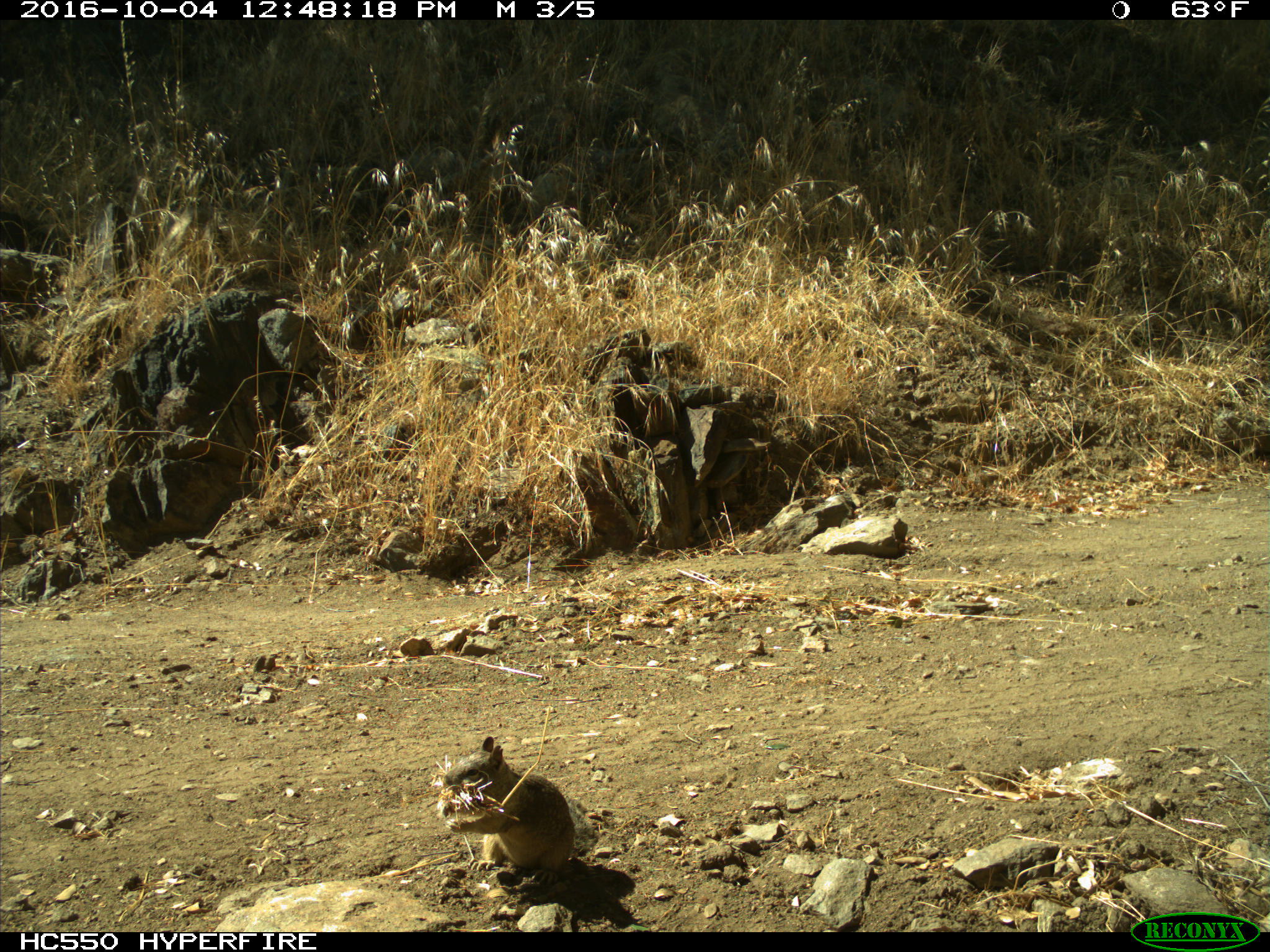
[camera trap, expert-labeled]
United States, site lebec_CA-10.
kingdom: Animalia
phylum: Chordata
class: Mammalia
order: Rodentia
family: Sciuridae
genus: Otospermophilus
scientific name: Otospermophilus beecheyi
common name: california ground squirrel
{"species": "Otospermophilus beecheyi (california ground squirrel)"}